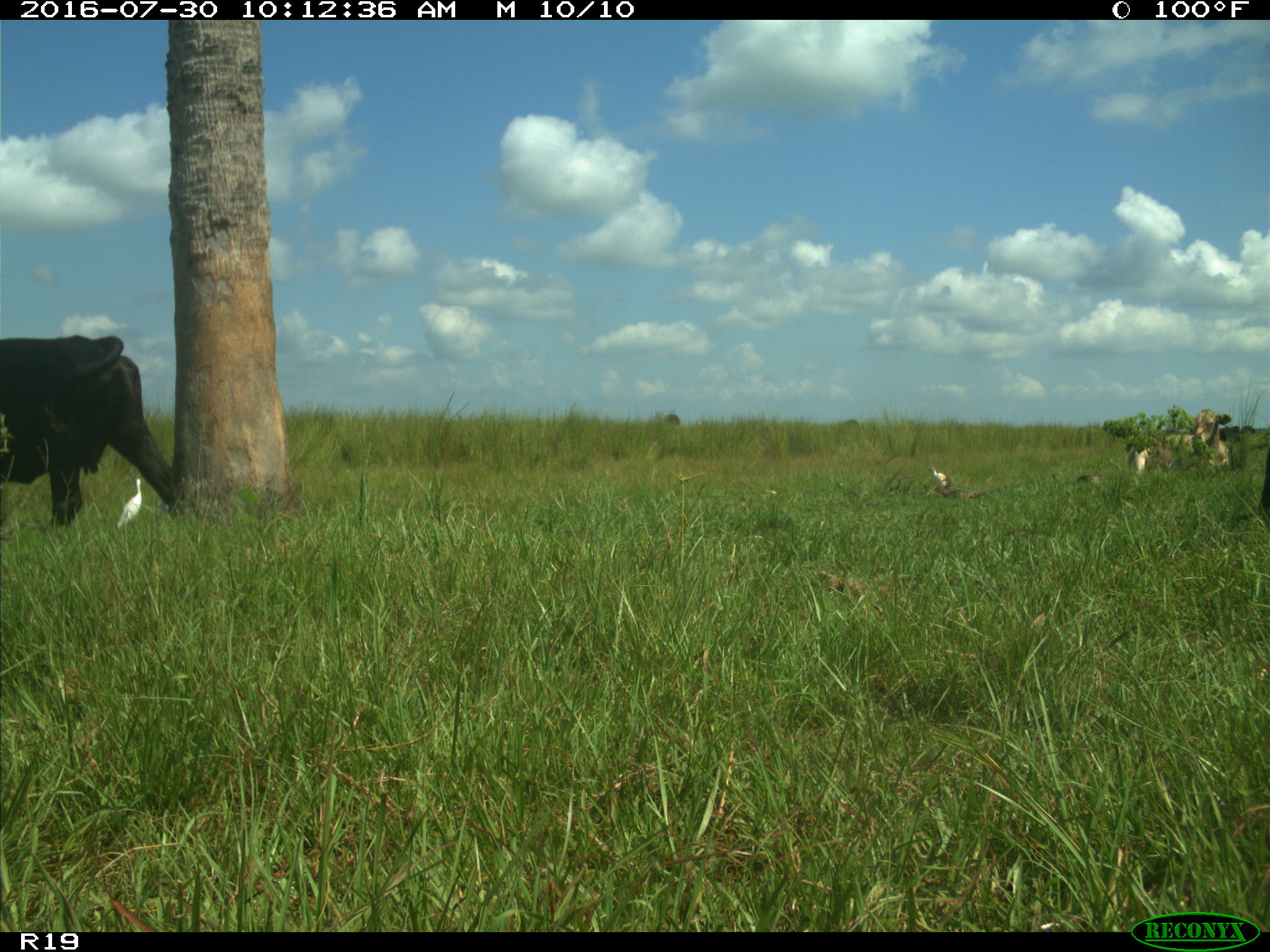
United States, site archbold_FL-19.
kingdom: Animalia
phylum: Chordata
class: Mammalia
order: Artiodactyla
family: Bovidae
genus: Bos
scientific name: Bos taurus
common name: domestic cow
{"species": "Bos taurus (domestic cow)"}